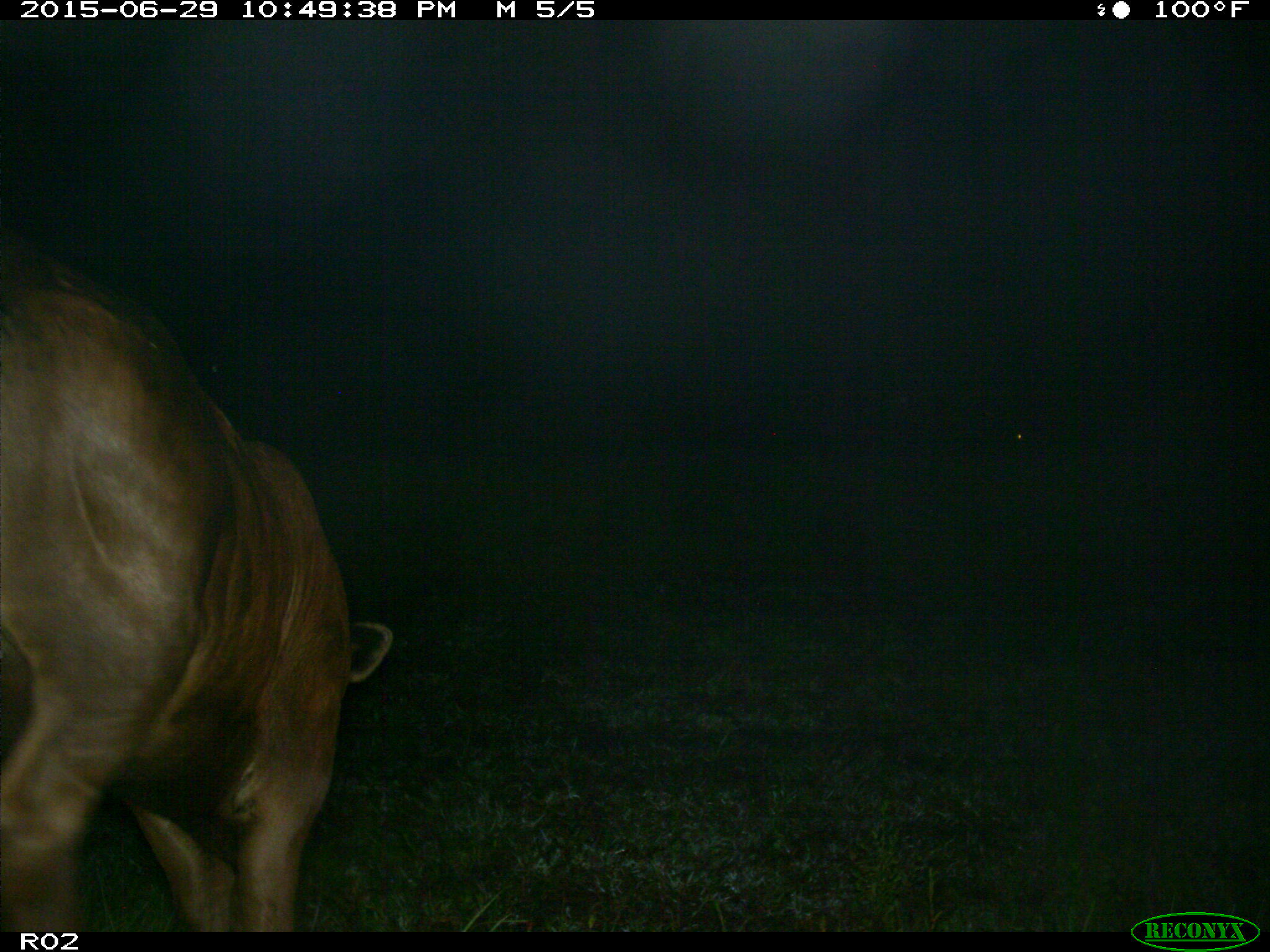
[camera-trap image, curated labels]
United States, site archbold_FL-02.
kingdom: Animalia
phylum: Chordata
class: Mammalia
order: Artiodactyla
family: Bovidae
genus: Bos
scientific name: Bos taurus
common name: domestic cow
Bos taurus (domestic cow).